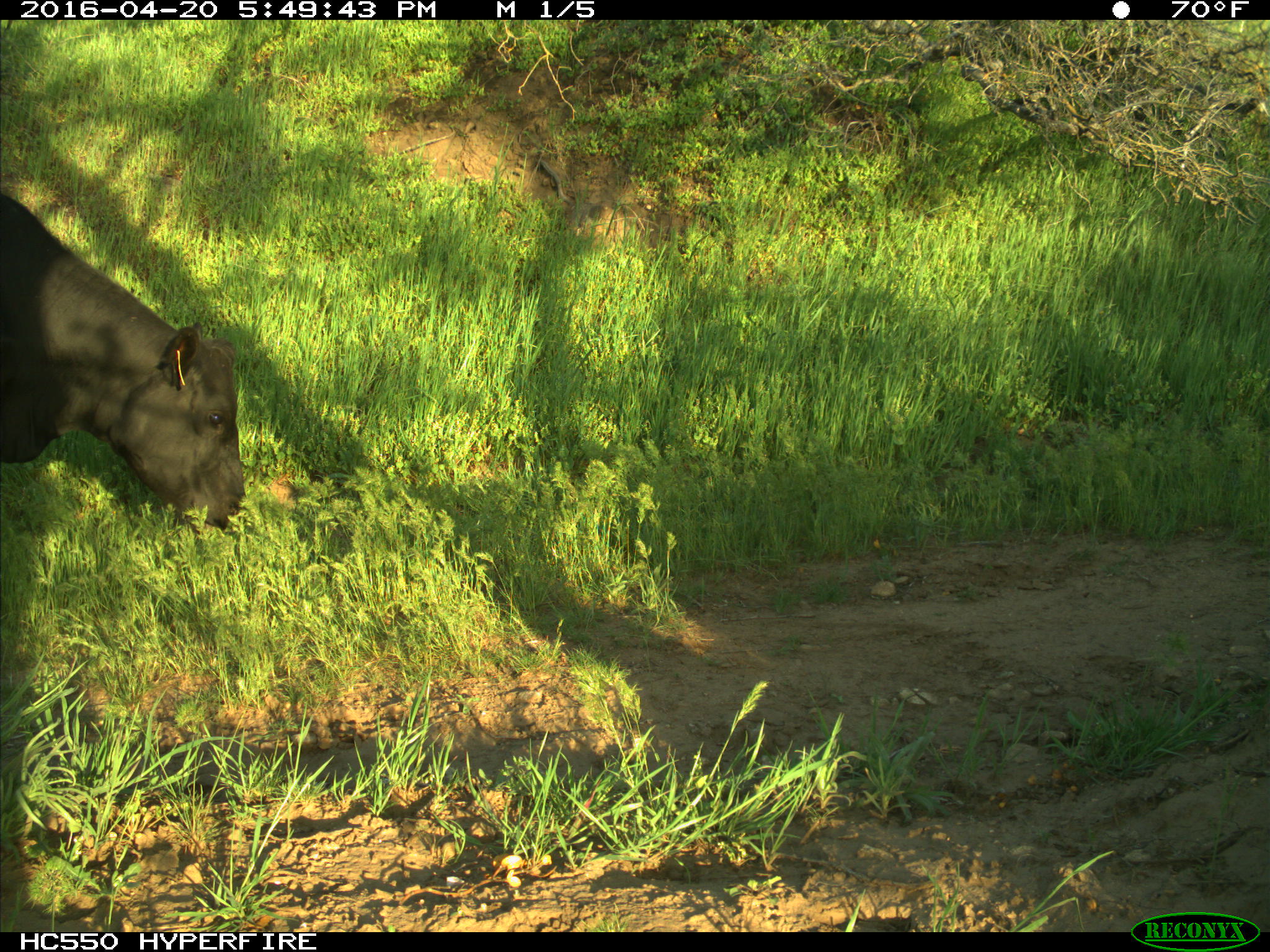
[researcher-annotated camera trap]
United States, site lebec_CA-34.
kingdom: Animalia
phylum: Chordata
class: Mammalia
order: Artiodactyla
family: Bovidae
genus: Bos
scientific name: Bos taurus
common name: domestic cow